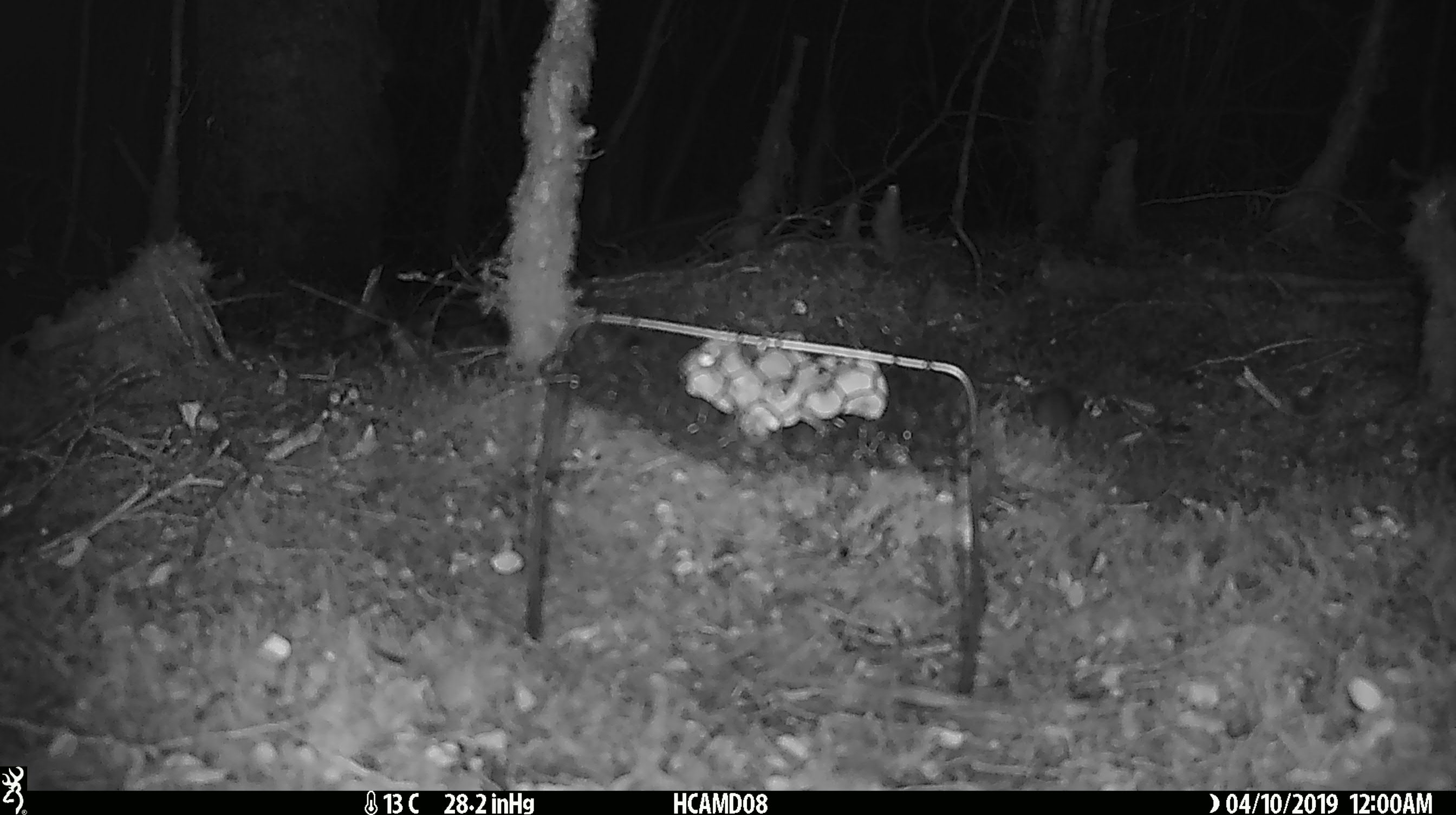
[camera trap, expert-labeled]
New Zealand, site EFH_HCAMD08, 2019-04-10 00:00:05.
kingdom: Animalia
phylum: Chordata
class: Mammalia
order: Rodentia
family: Muridae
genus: Mus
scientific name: Mus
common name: mouse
Mouse (Mus).